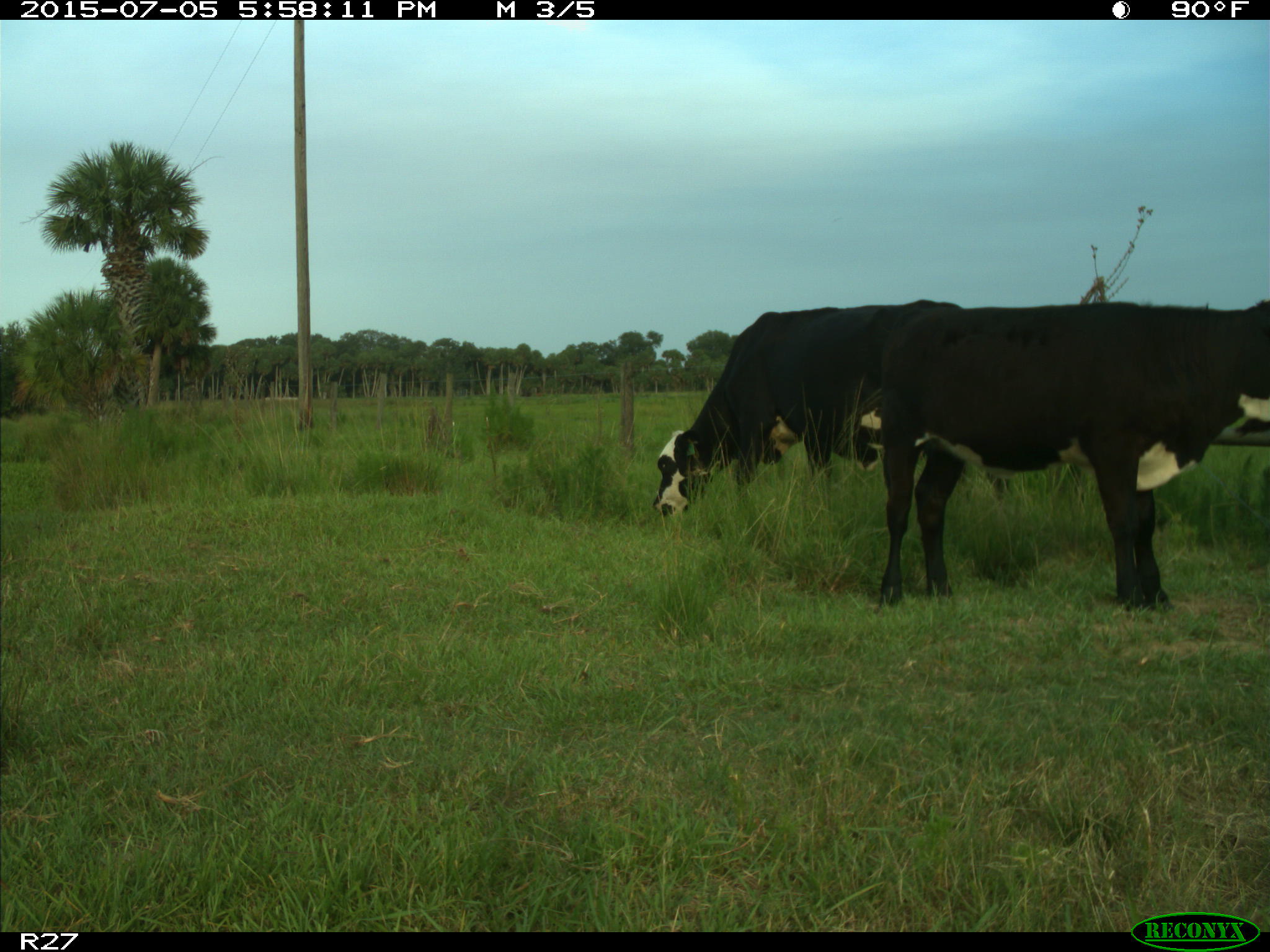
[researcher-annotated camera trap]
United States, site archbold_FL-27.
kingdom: Animalia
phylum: Chordata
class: Mammalia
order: Artiodactyla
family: Bovidae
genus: Bos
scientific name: Bos taurus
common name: domestic cow